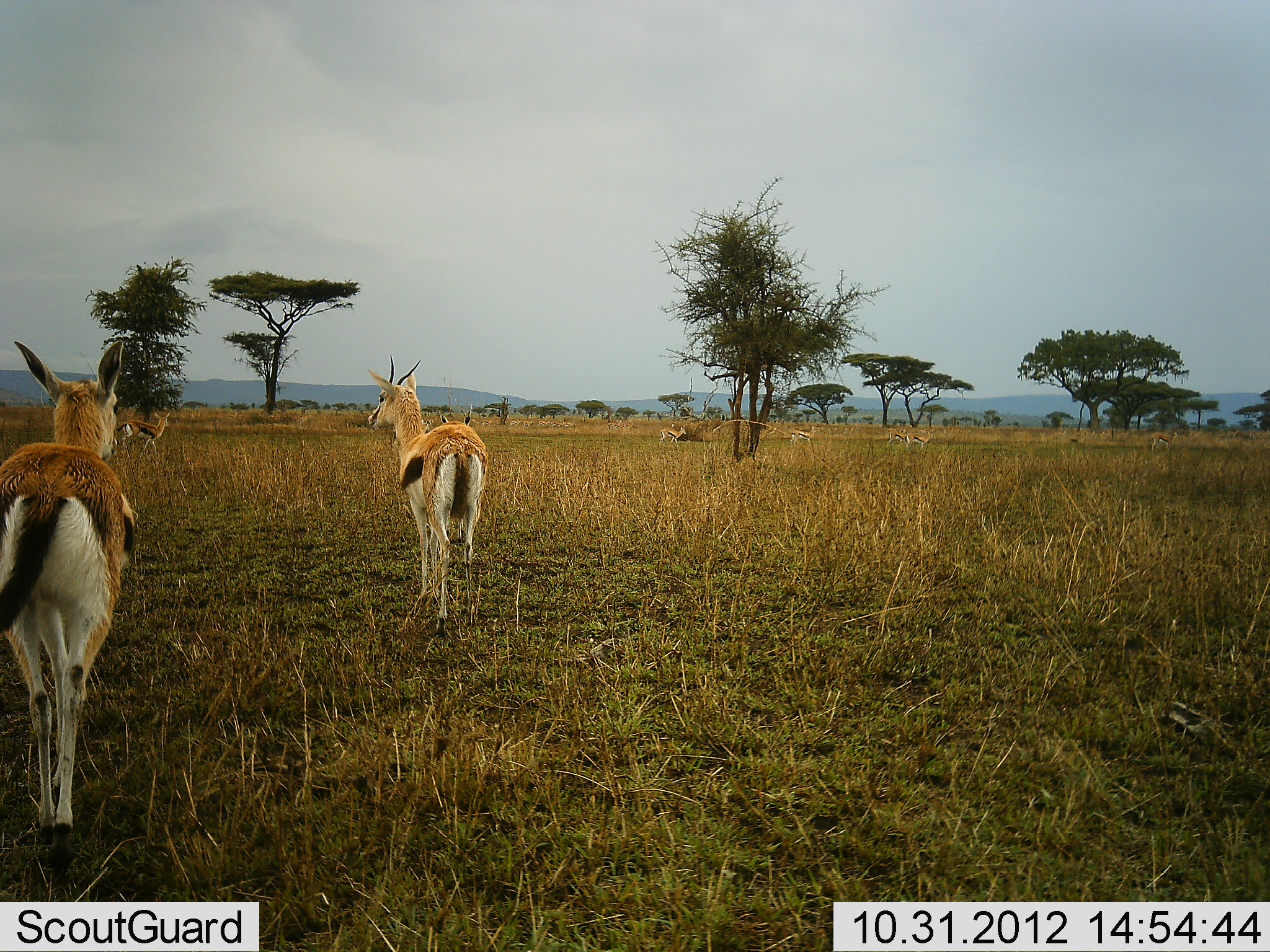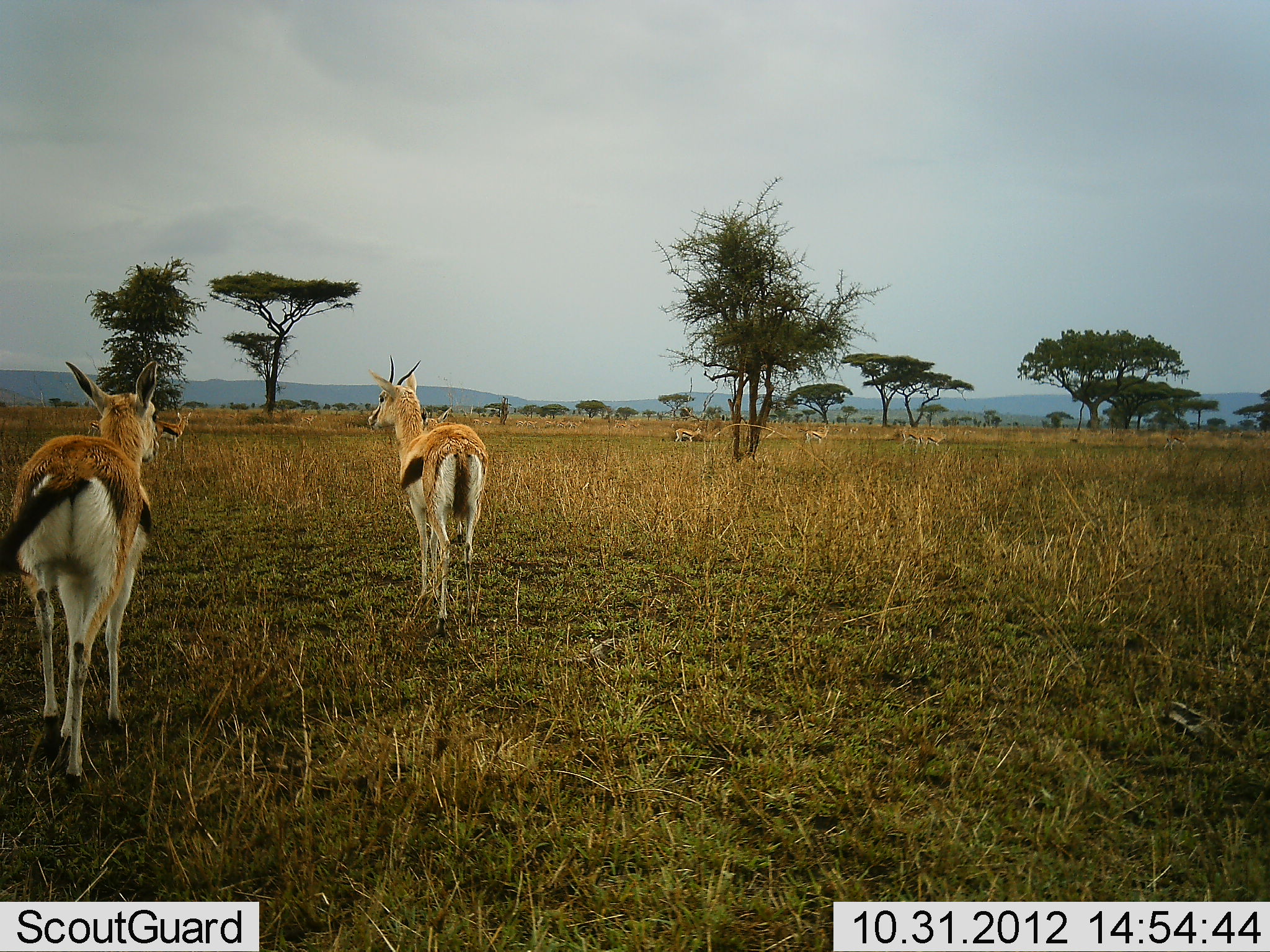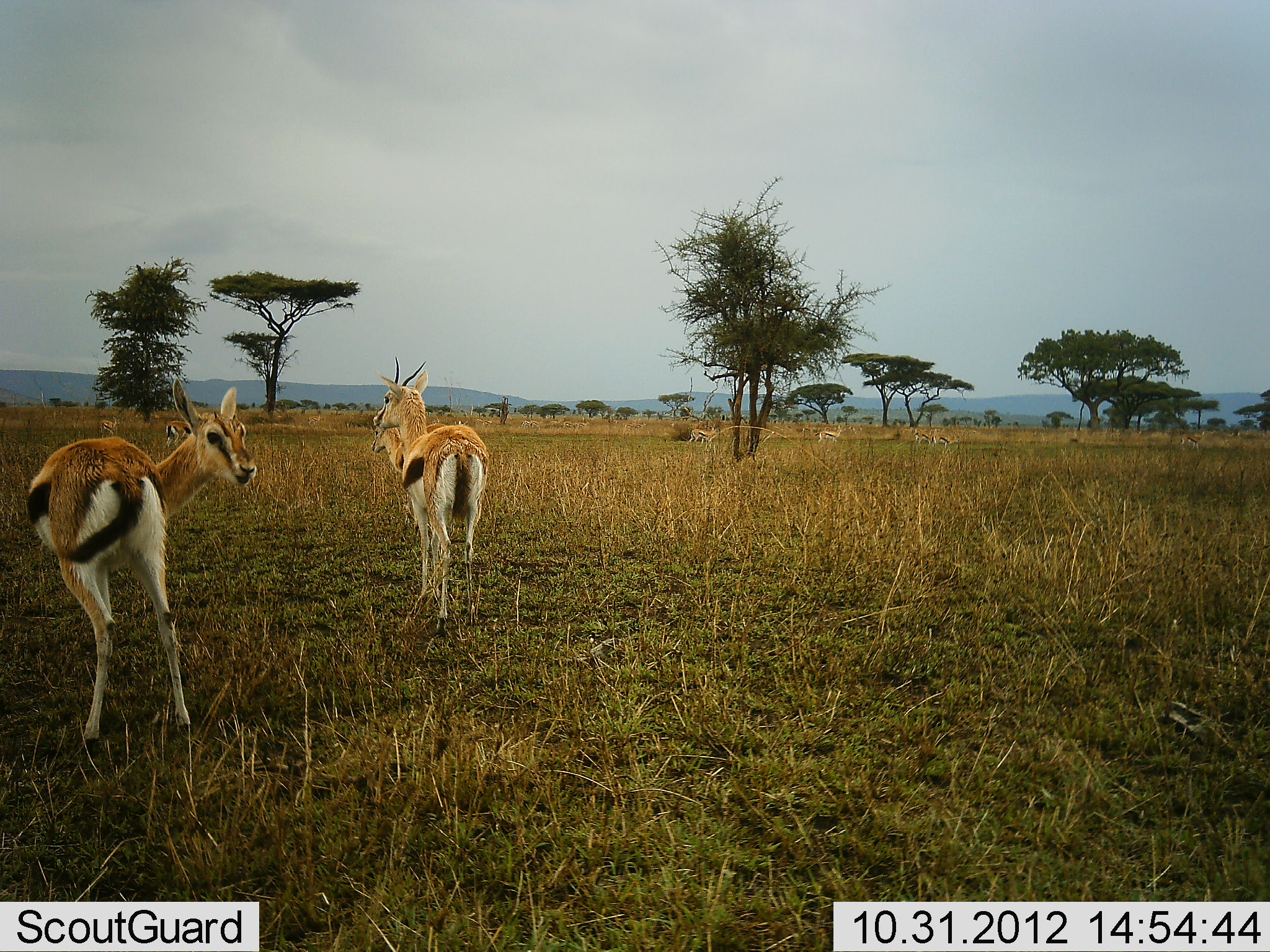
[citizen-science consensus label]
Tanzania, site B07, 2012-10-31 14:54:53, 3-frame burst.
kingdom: Animalia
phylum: Chordata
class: Mammalia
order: Artiodactyla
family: Bovidae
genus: Eudorcas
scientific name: Eudorcas thomsonii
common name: thomson's gazelle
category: gazellethomsons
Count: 7.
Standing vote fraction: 70%.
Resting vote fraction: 0%.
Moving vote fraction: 90%.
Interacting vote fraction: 0%.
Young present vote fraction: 0%.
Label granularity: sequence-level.